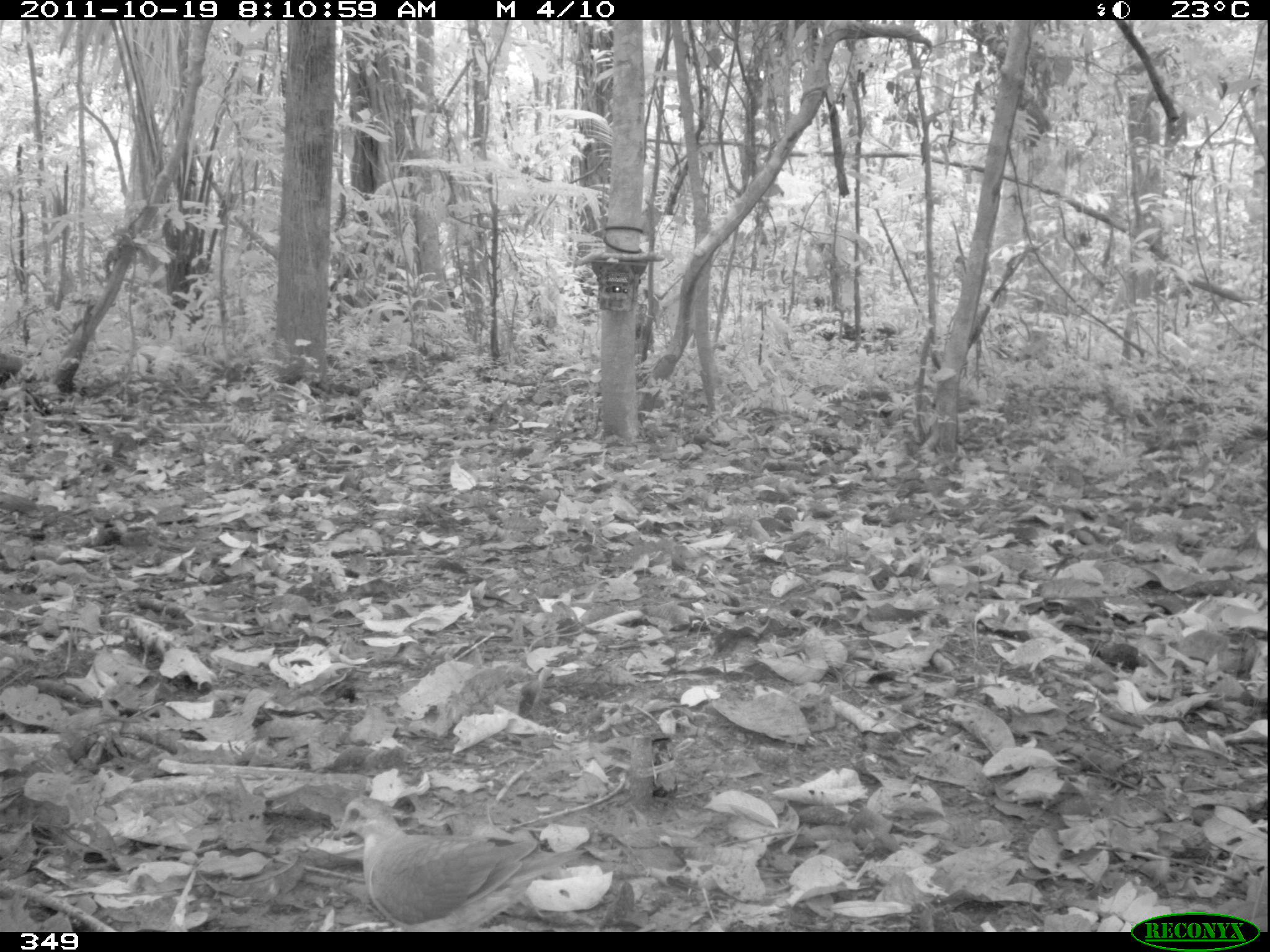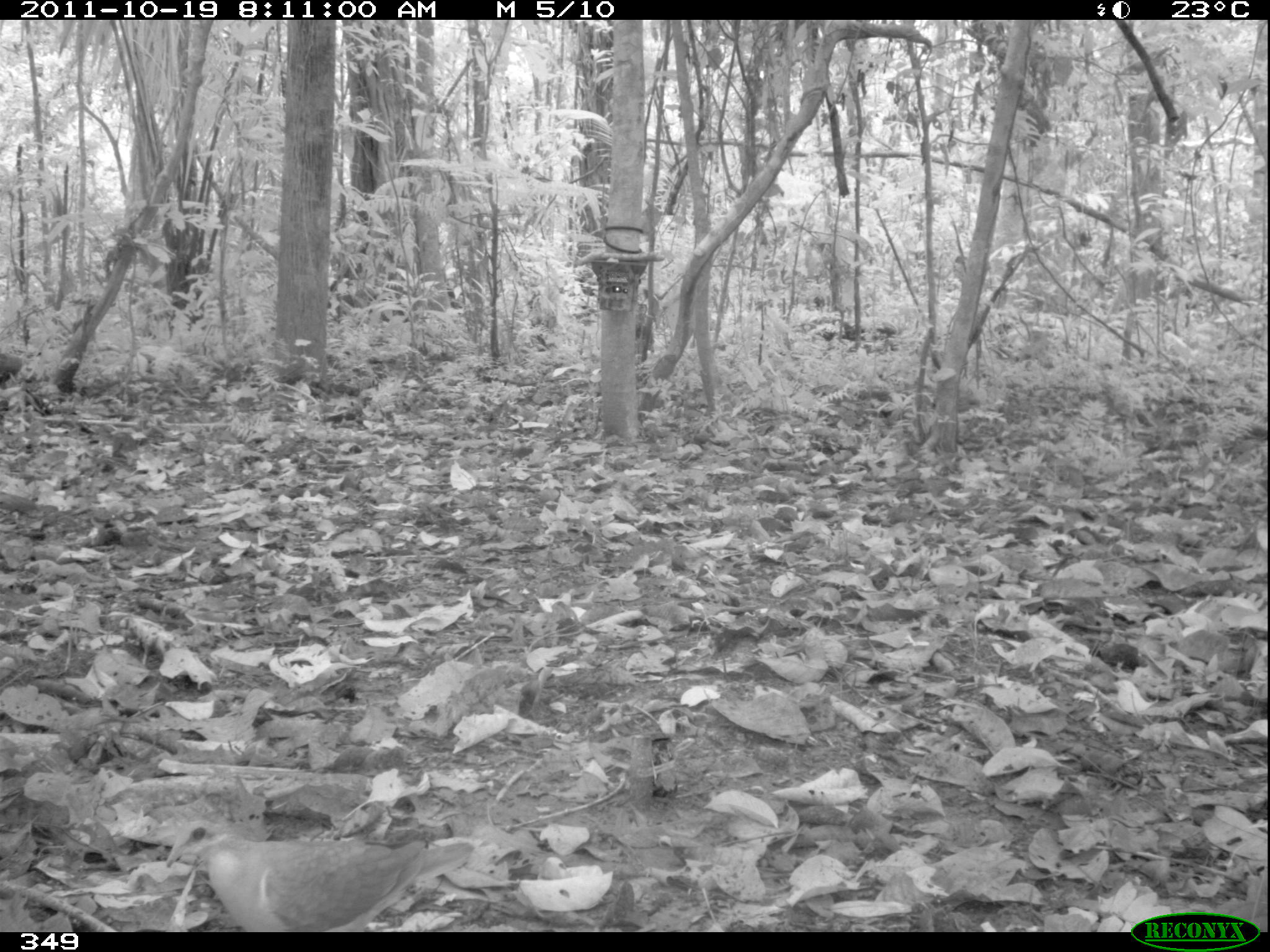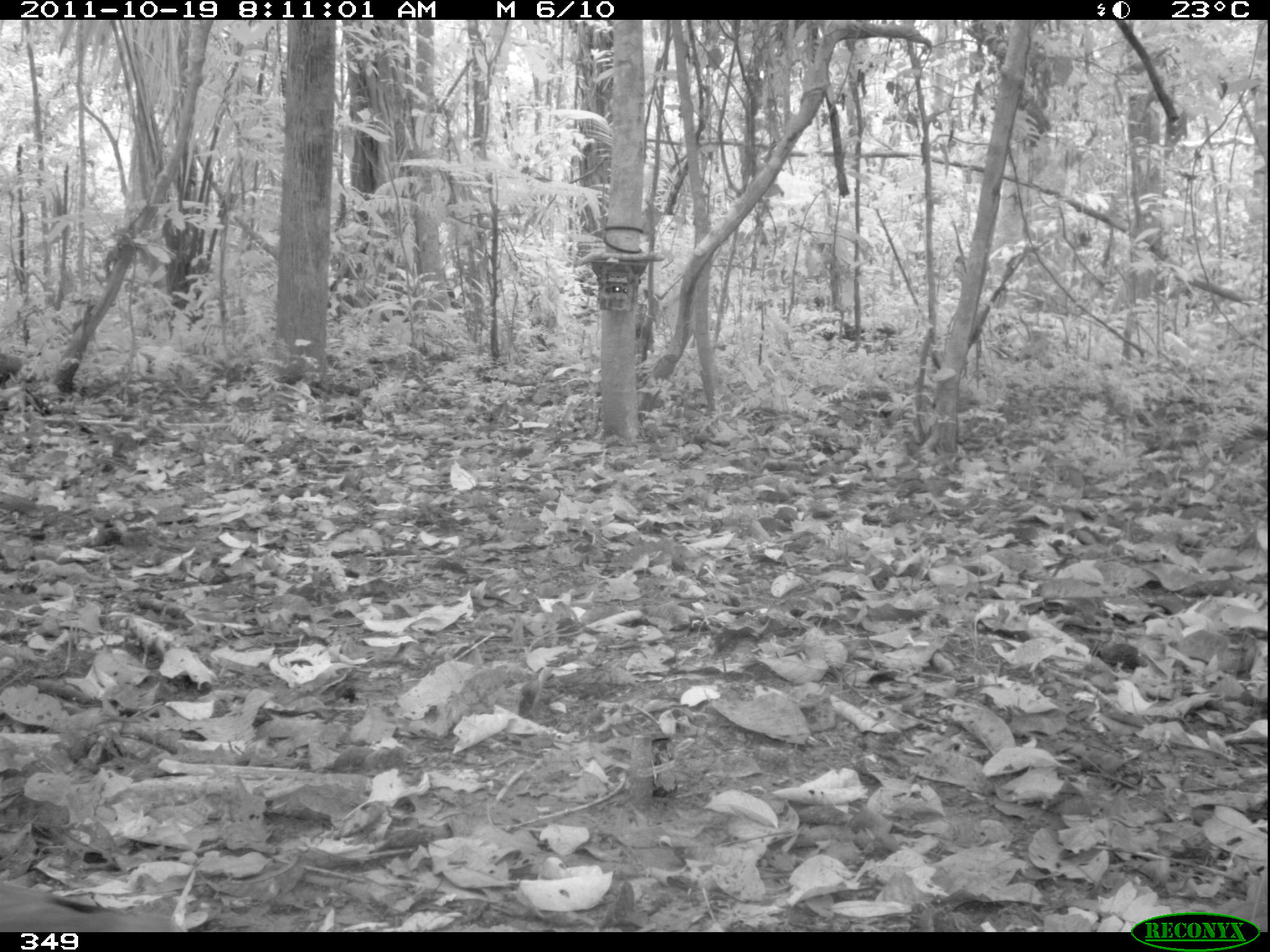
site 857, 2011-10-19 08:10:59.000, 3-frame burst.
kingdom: Animalia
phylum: Chordata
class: Aves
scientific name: Aves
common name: bird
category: unknown bird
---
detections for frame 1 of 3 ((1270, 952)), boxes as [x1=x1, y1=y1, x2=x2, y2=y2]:
unknown bird: [x1=331, y1=793, x2=589, y2=931]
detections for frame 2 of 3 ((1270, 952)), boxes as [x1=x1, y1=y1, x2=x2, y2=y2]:
unknown bird: [x1=164, y1=817, x2=475, y2=931]